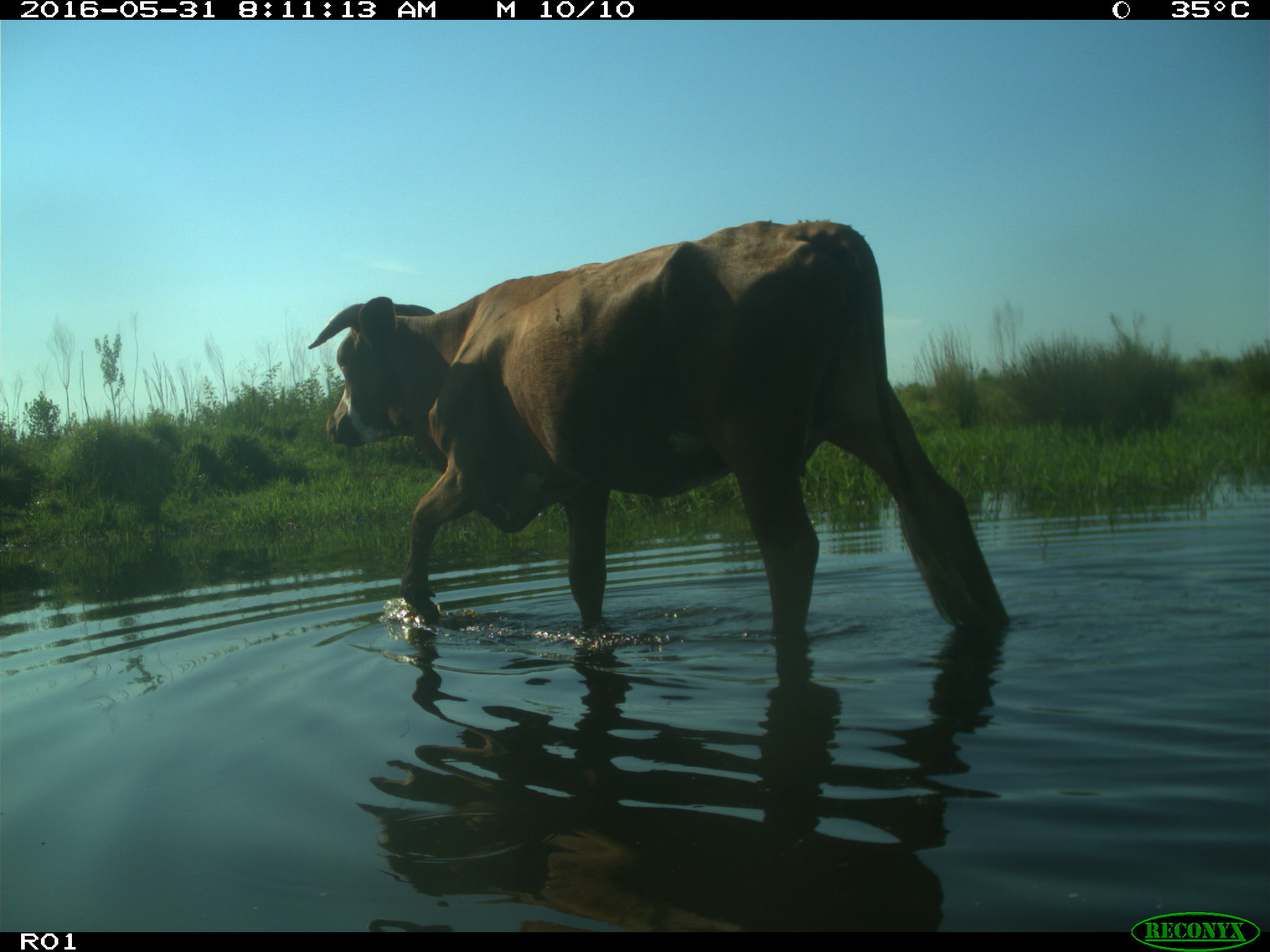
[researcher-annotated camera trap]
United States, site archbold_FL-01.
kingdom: Animalia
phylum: Chordata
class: Mammalia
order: Artiodactyla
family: Bovidae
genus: Bos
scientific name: Bos taurus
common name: domestic cow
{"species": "Bos taurus (domestic cow)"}